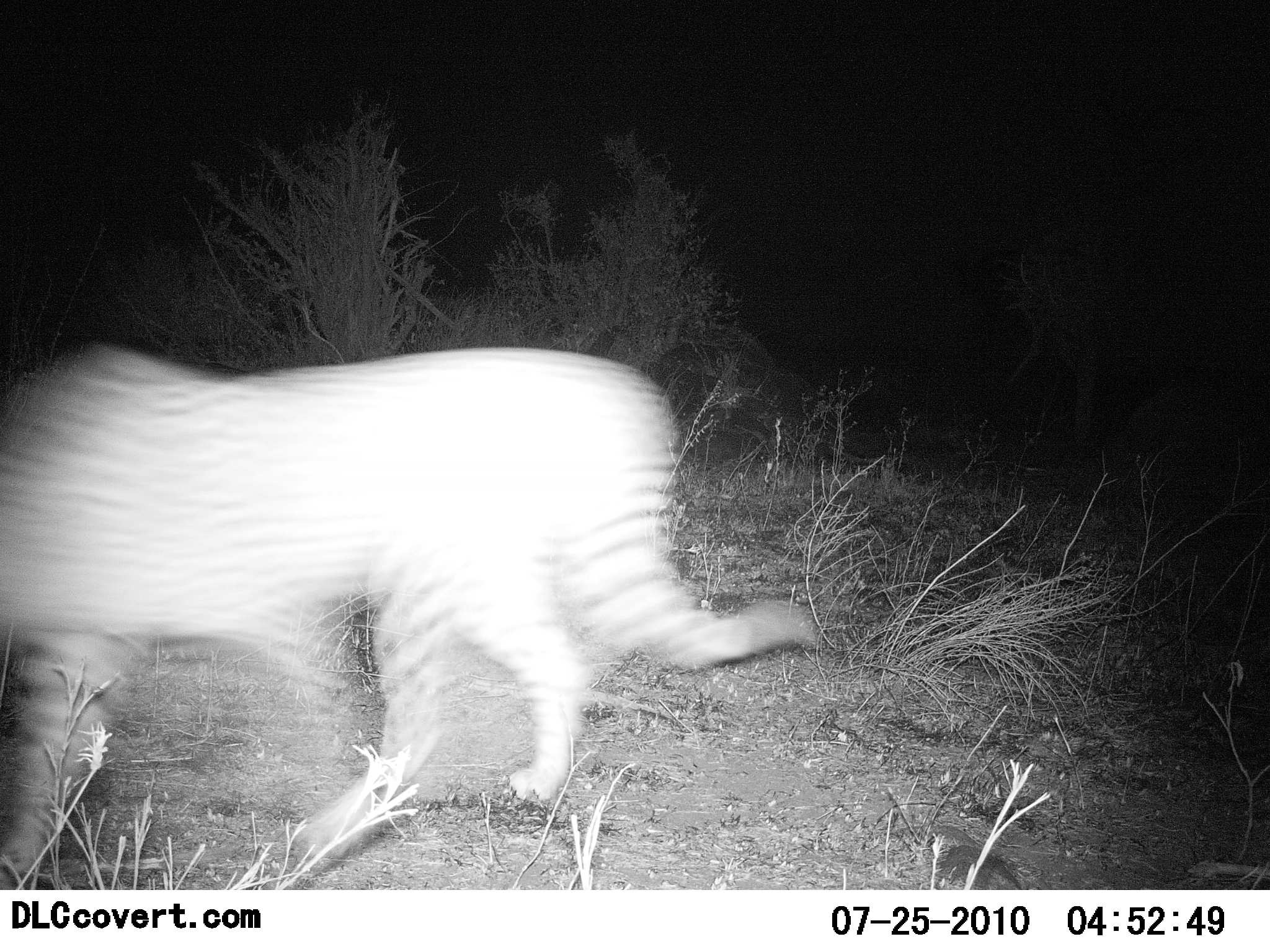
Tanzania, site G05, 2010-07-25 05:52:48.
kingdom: Animalia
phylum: Chordata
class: Mammalia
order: Carnivora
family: Felidae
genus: Acinonyx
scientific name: Acinonyx jubatus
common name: cheetah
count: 1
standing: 0%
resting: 0%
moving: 100%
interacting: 0%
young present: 0%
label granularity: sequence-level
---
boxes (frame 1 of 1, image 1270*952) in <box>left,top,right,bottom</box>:
animal: <box>0,334,810,882</box>